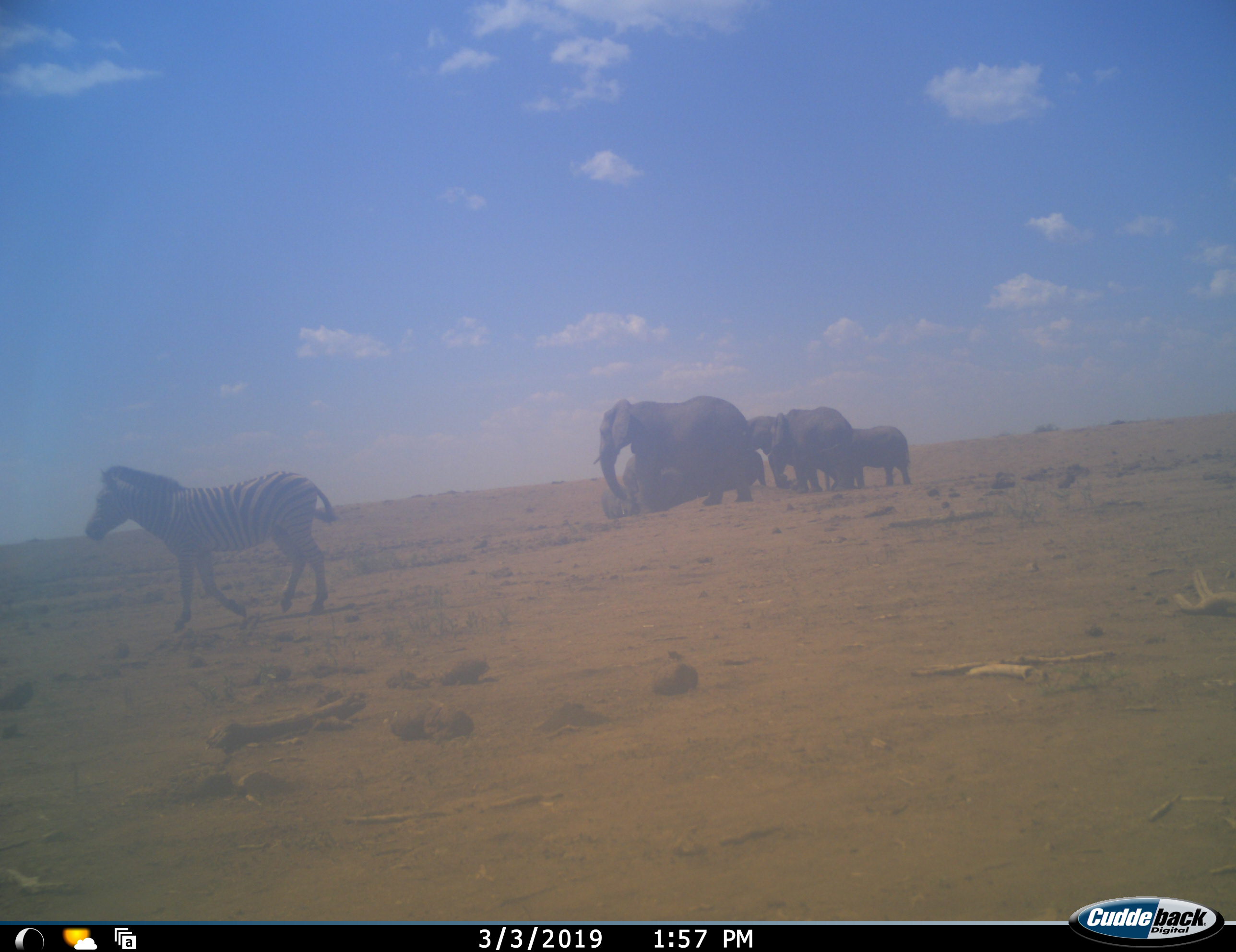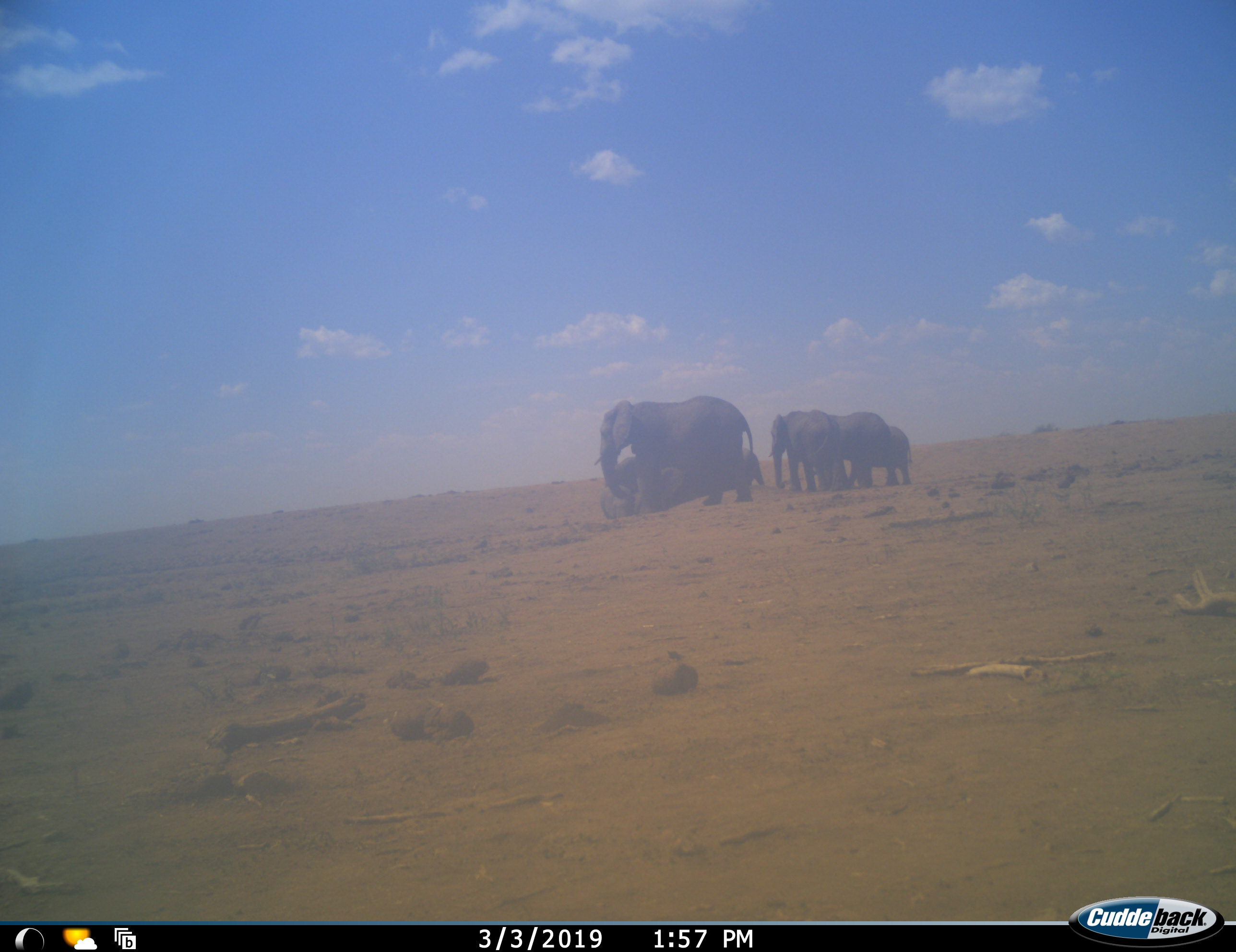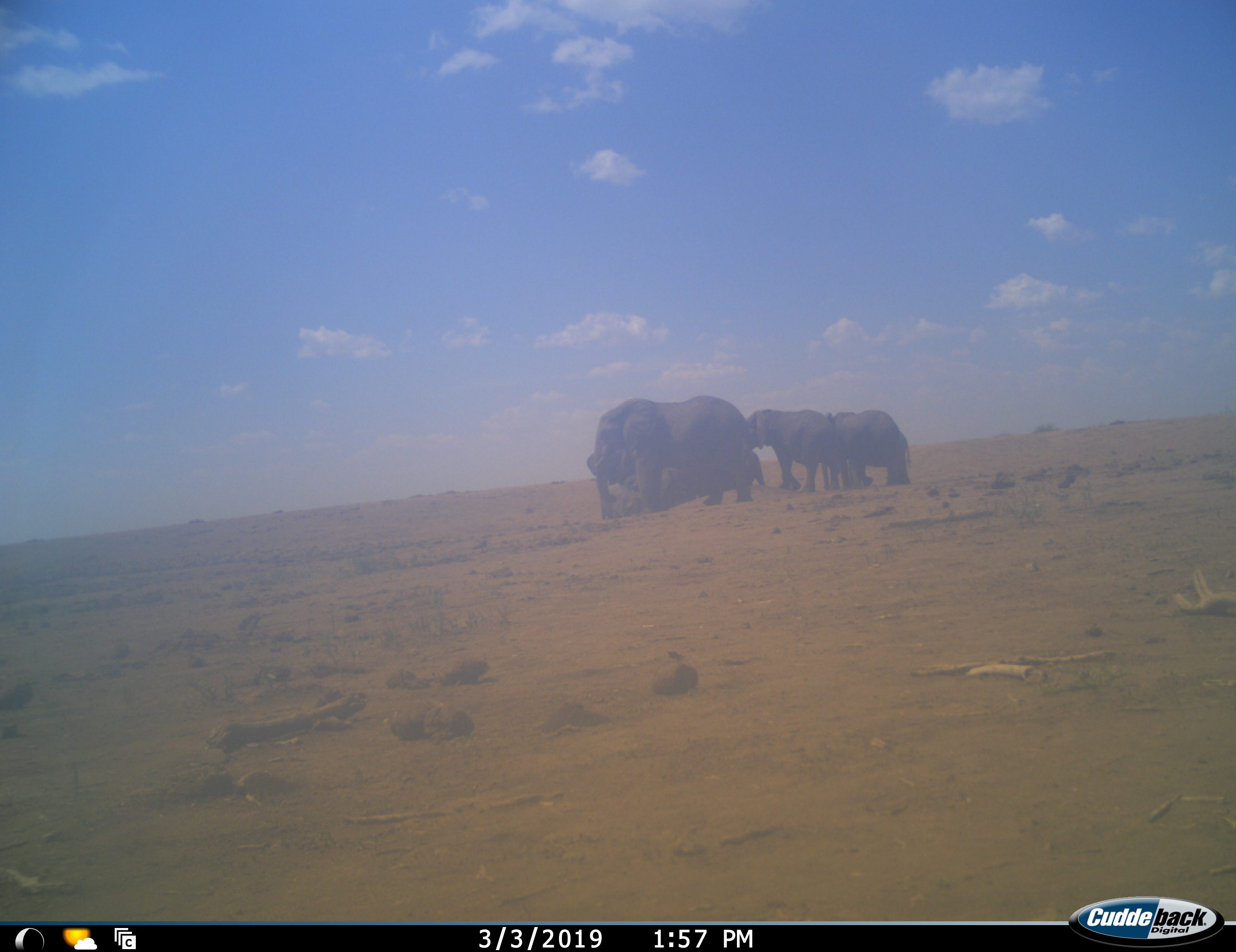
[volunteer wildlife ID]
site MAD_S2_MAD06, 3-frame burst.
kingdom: Animalia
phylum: Chordata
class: Mammalia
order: Proboscidea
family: Elephantidae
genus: Loxodonta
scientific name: Loxodonta africana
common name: african bush elephant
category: elephant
Elephant (african bush elephant) (Loxodonta africana), count 5. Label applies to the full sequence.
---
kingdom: Animalia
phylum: Chordata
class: Mammalia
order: Perissodactyla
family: Equidae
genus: Equus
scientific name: Equus quagga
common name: plains zebra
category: zebraplains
Zebraplains (plains zebra) (Equus quagga), count 1. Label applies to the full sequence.